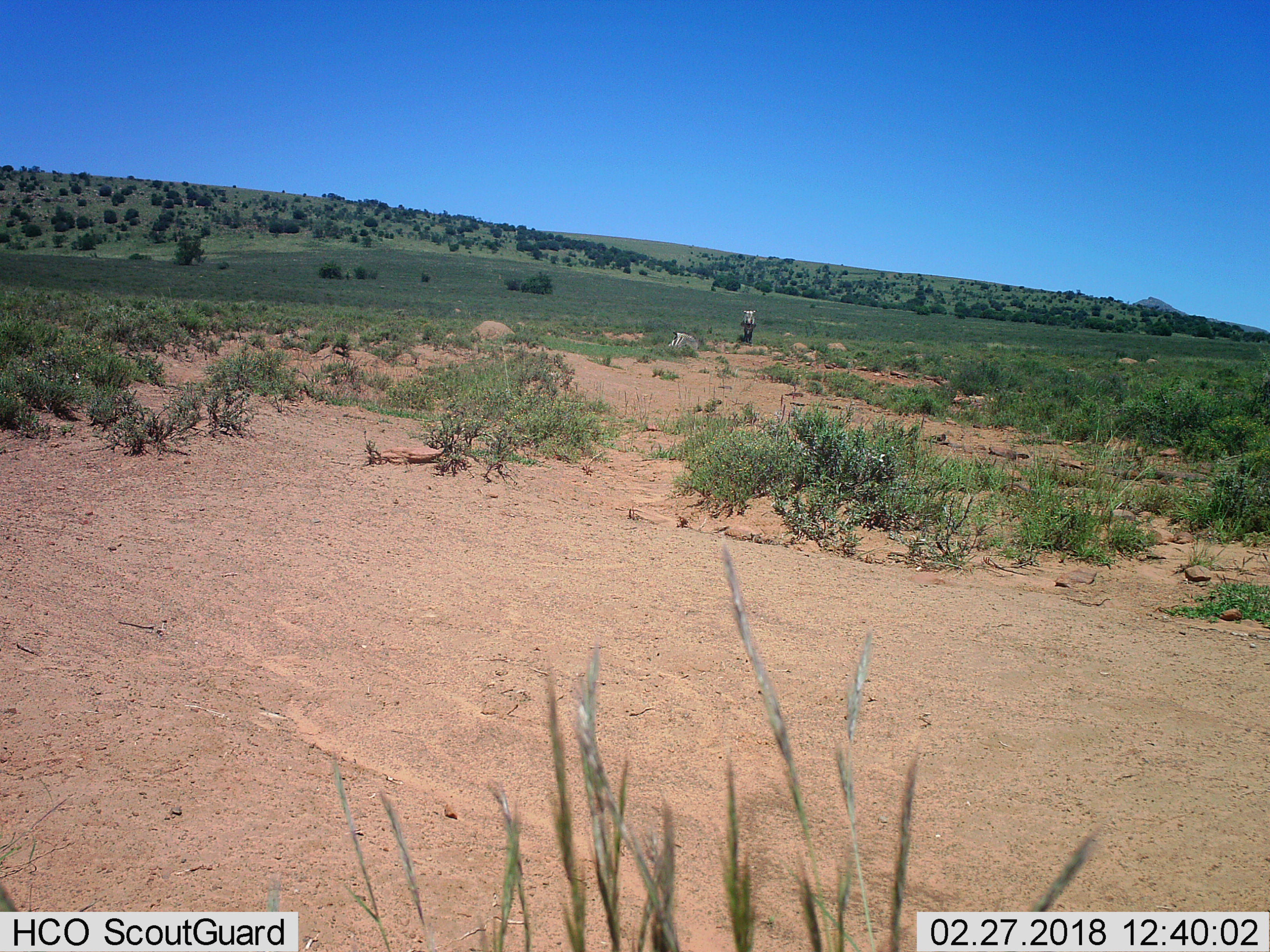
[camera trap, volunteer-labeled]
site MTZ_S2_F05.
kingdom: Animalia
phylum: Chordata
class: Mammalia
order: Perissodactyla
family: Equidae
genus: Equus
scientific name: Equus zebra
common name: mountain zebra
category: zebramountain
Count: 2.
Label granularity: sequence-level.